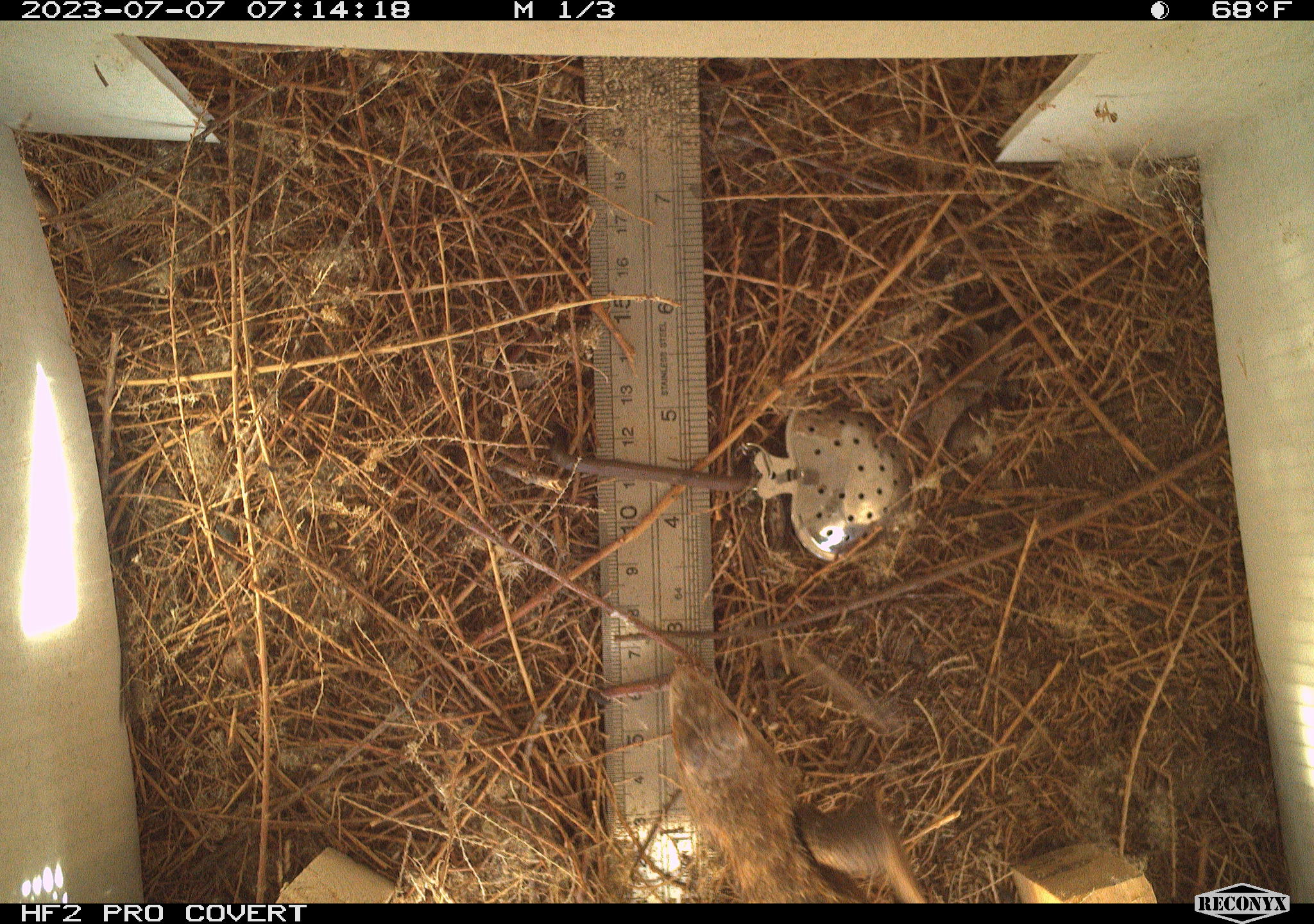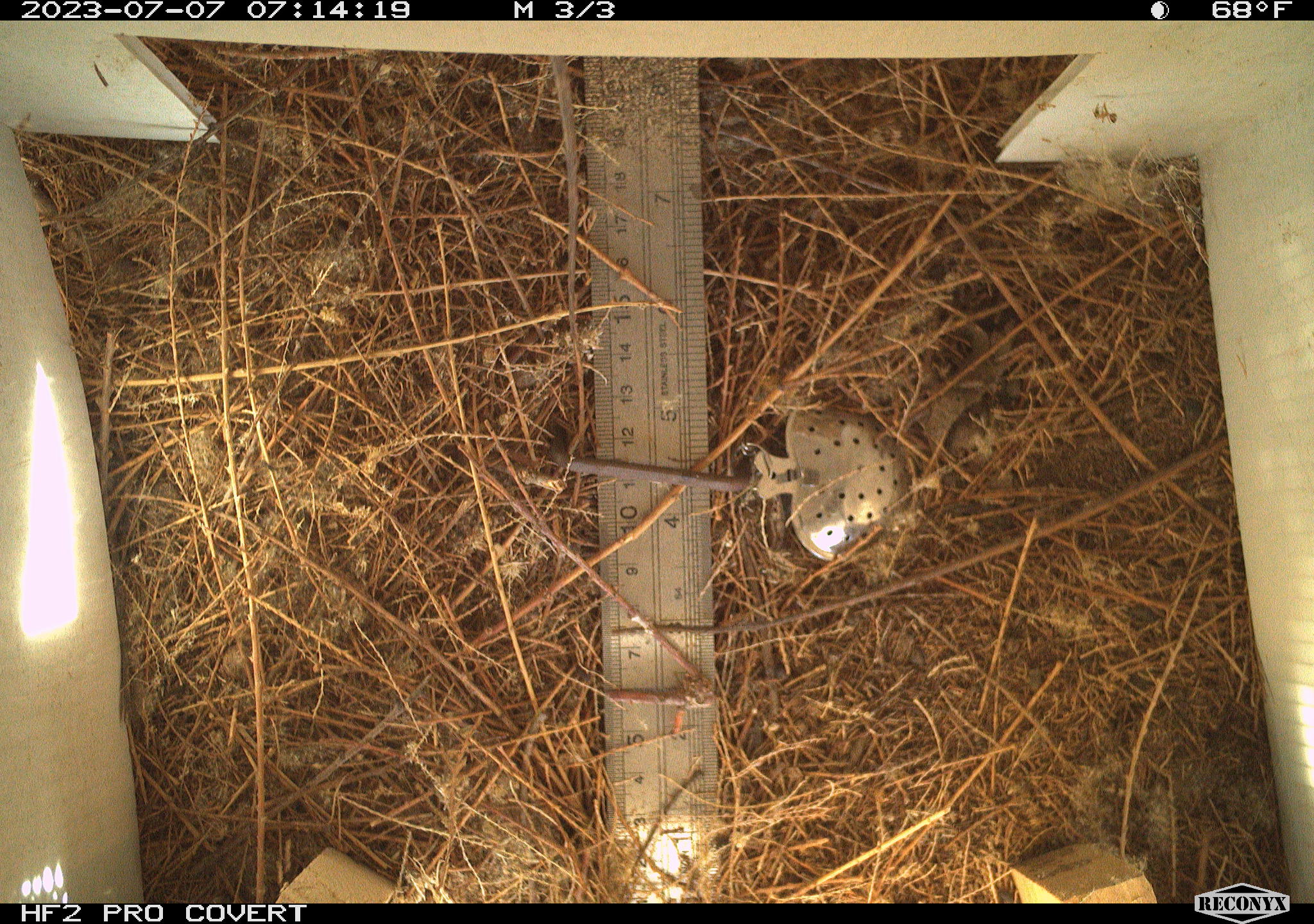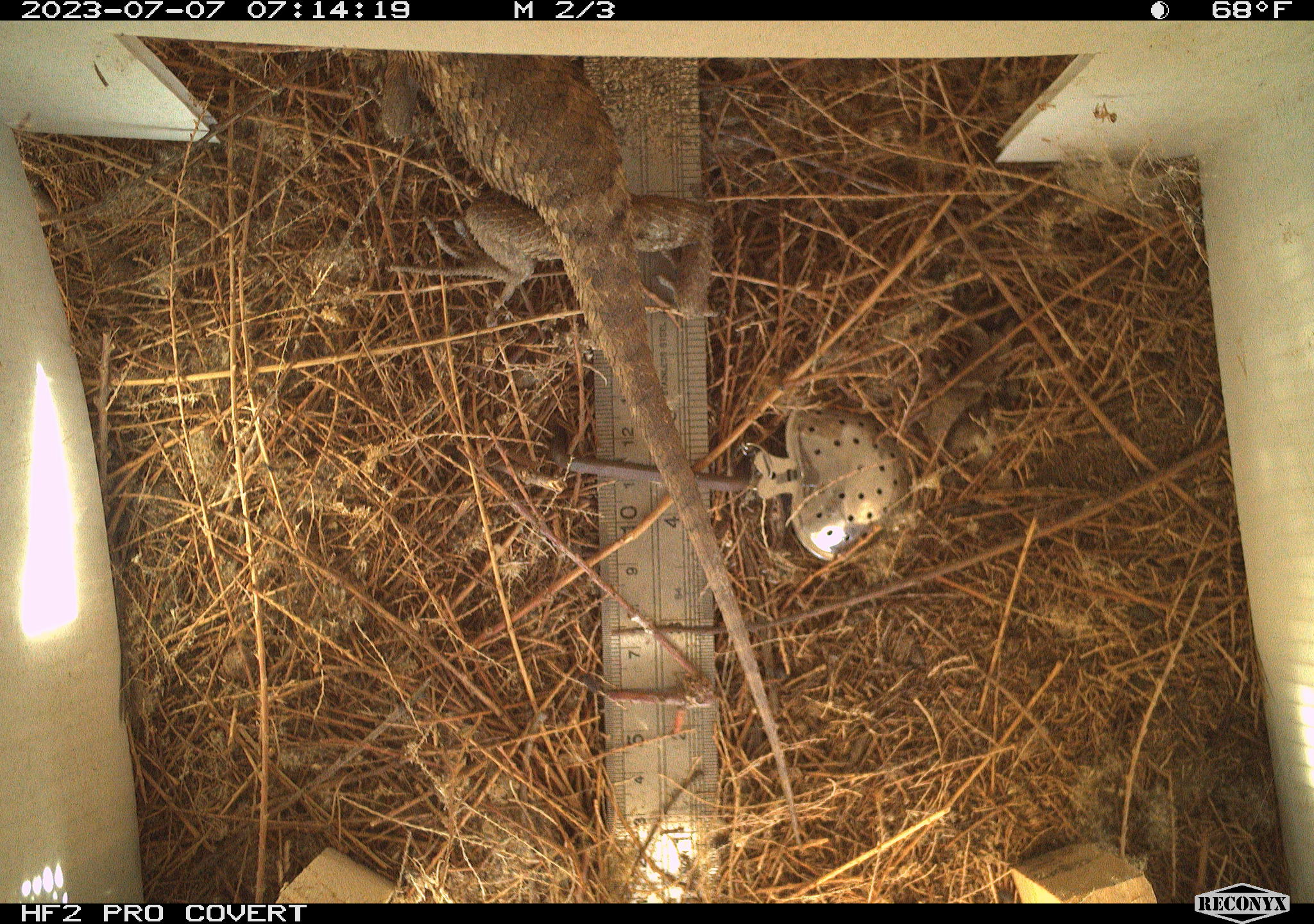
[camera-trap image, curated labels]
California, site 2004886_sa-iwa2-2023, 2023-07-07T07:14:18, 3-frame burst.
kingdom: Animalia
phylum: Chordata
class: Reptilia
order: Squamata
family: Phrynosomatidae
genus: Sceloporus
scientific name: Sceloporus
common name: spiny lizards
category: sceloporus species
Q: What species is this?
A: Sceloporus species (spiny lizards) (Sceloporus).